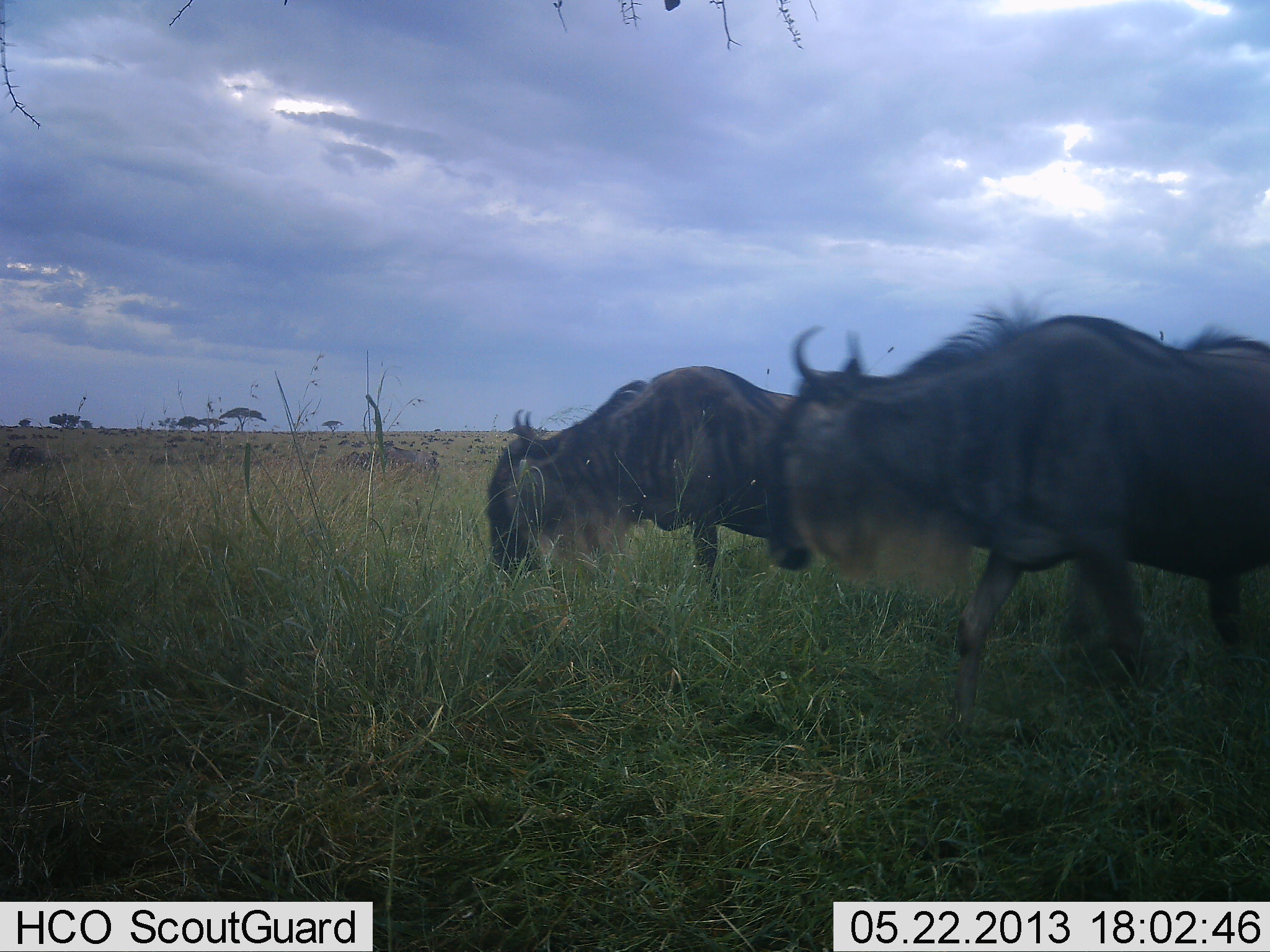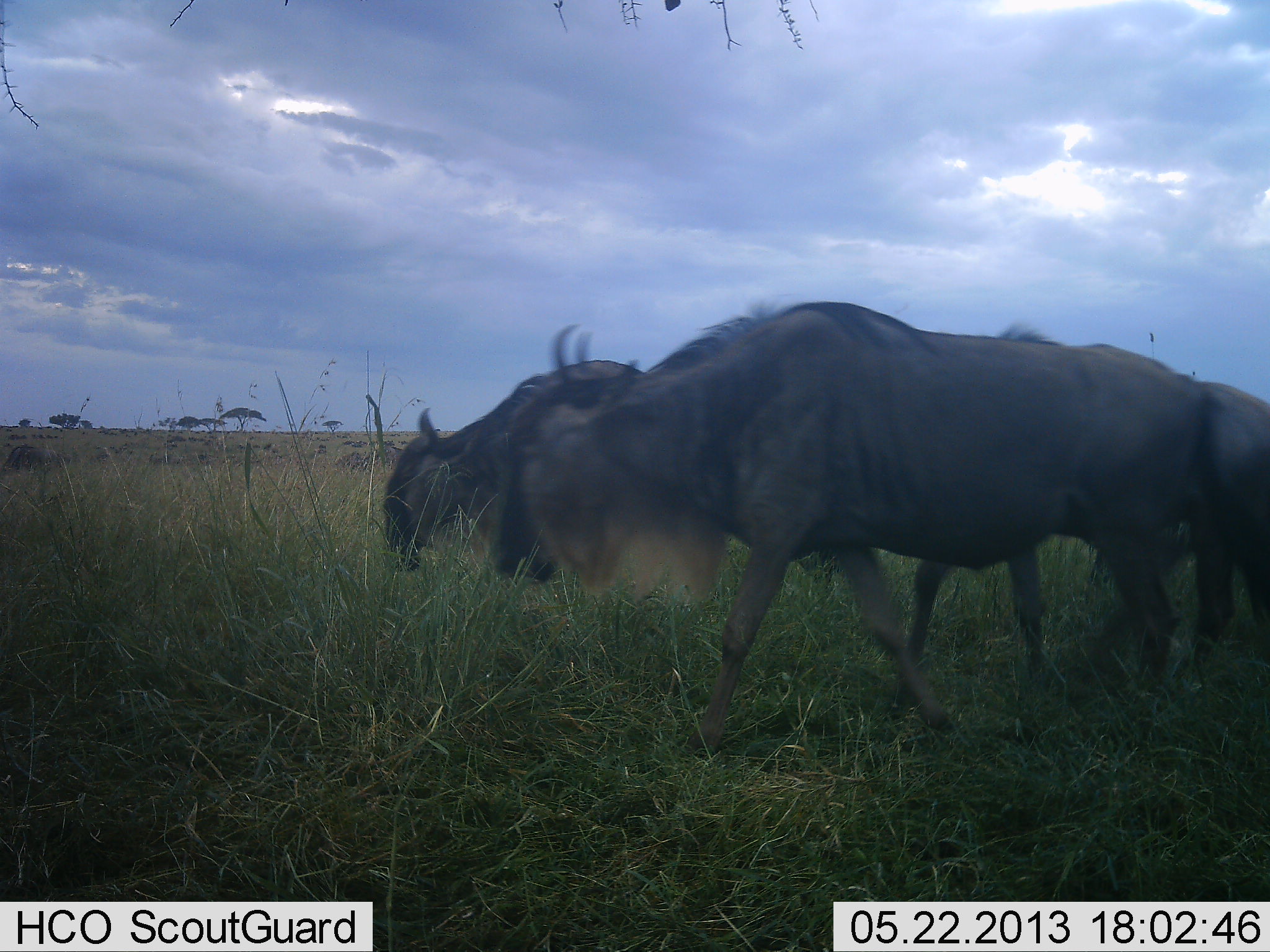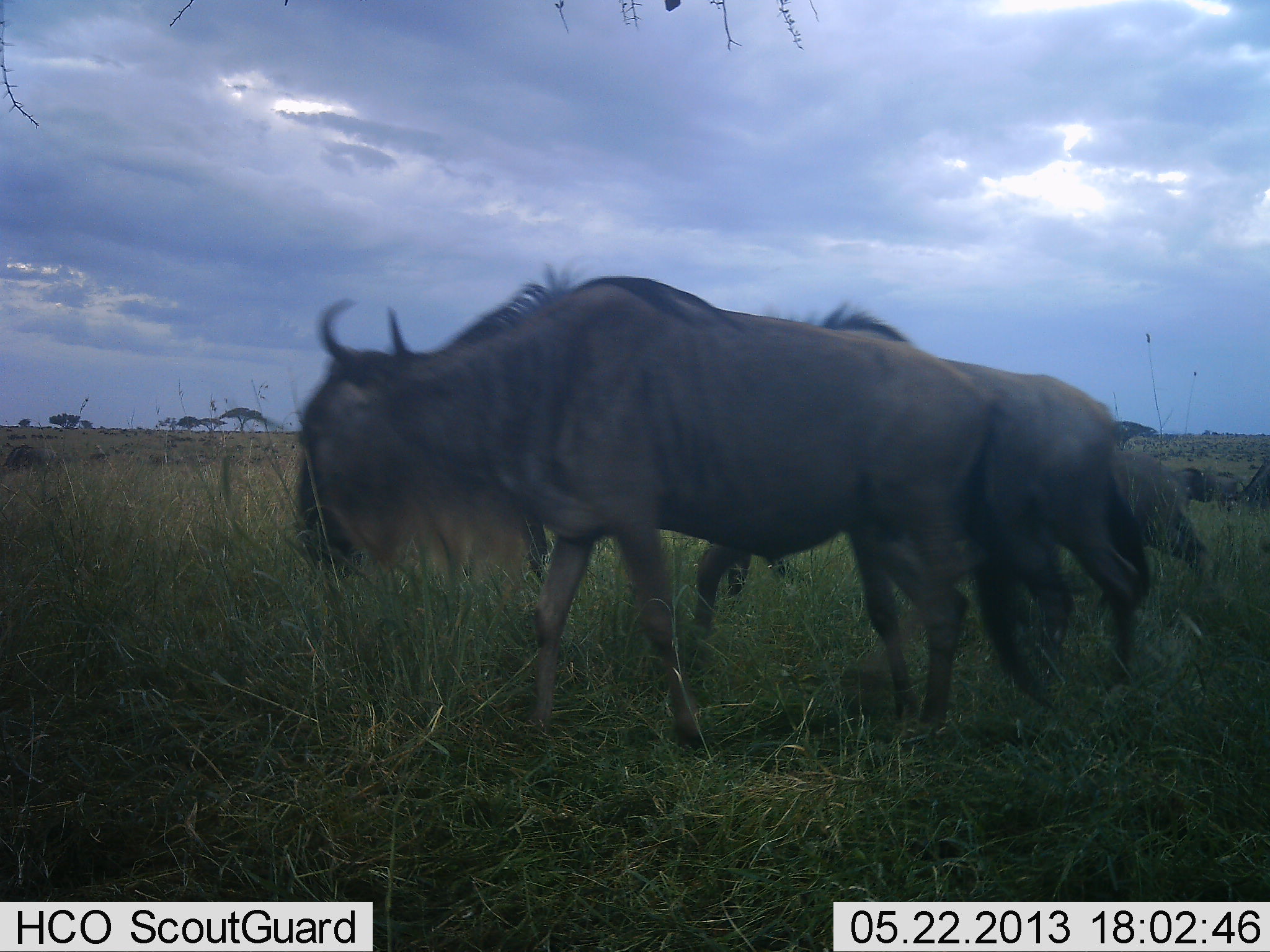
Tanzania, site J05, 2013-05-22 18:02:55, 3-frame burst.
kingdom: Animalia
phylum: Chordata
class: Mammalia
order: Artiodactyla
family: Bovidae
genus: Connochaetes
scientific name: Connochaetes taurinus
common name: blue wildebeest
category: wildebeest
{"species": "wildebeest (blue wildebeest) (Connochaetes taurinus)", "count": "3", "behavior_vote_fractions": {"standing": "0%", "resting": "0%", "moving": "90%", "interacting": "0%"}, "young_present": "0%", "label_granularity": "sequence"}